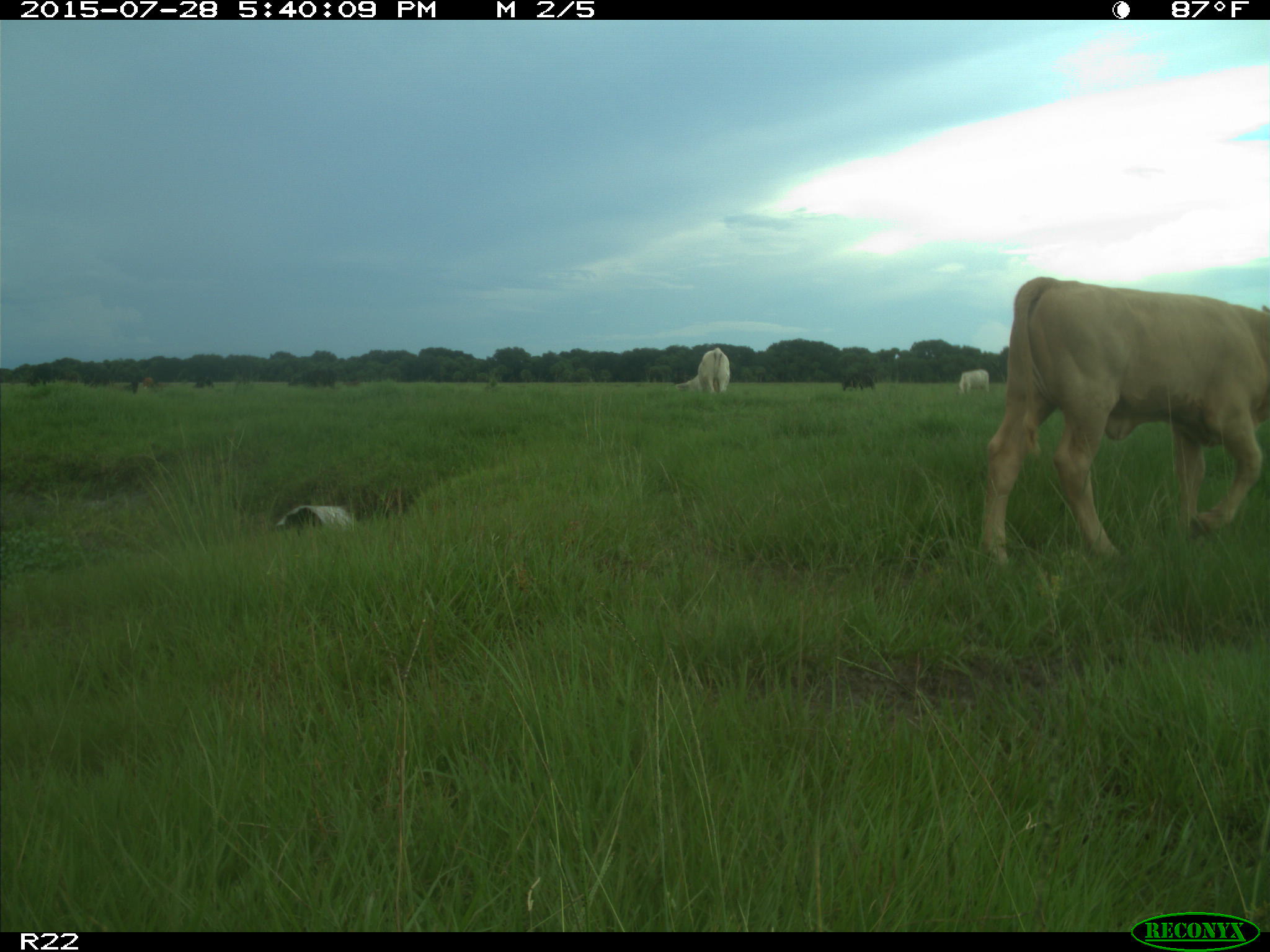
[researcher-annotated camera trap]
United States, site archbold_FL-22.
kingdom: Animalia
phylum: Chordata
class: Mammalia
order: Artiodactyla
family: Bovidae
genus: Bos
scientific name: Bos taurus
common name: domestic cow